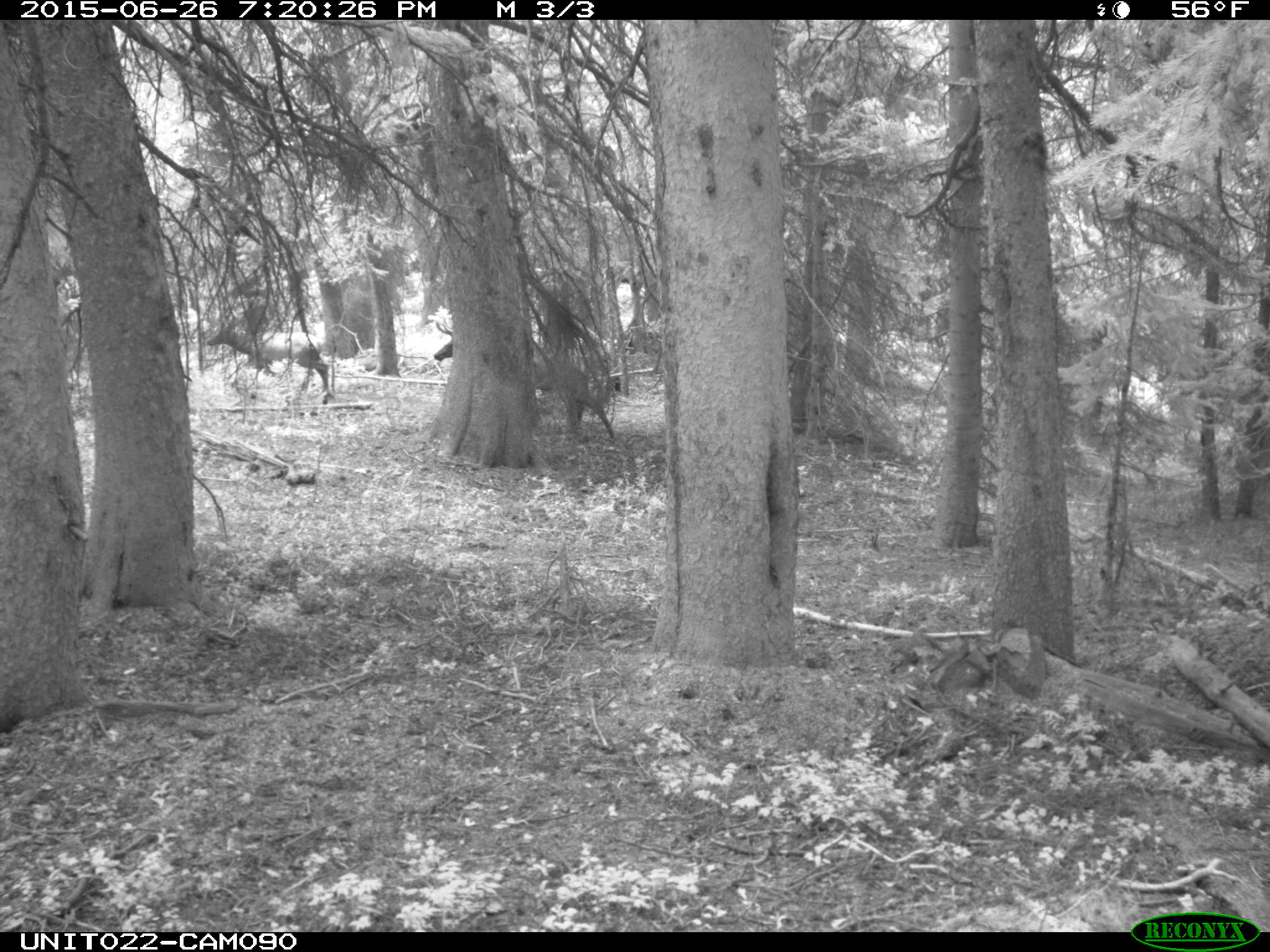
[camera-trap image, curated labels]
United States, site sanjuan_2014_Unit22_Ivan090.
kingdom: Animalia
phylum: Chordata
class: Mammalia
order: Artiodactyla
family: Cervidae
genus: Cervus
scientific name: Cervus elaphus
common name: red deer